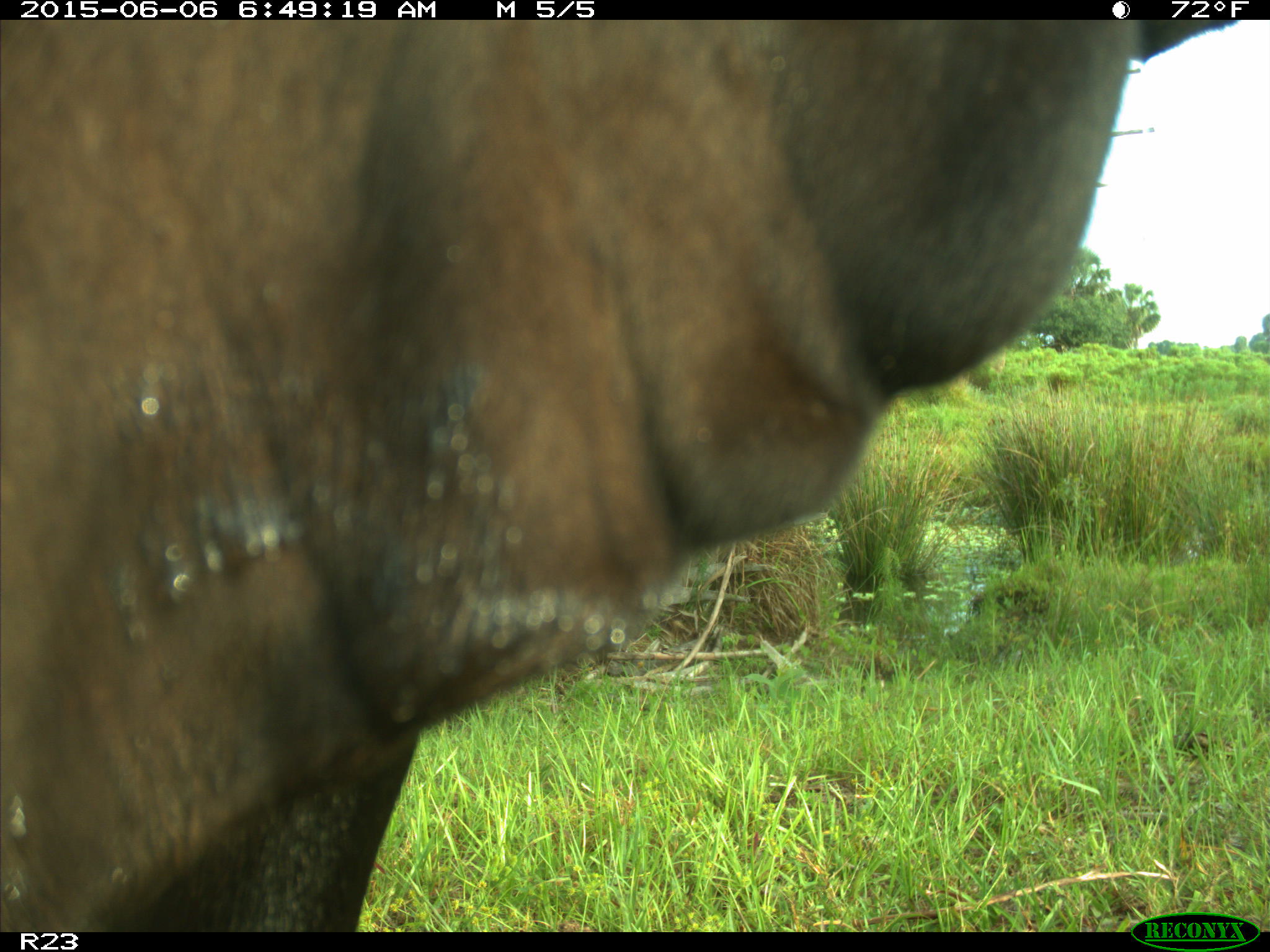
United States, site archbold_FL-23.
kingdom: Animalia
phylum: Chordata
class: Mammalia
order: Artiodactyla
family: Bovidae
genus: Bos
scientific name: Bos taurus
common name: domestic cow